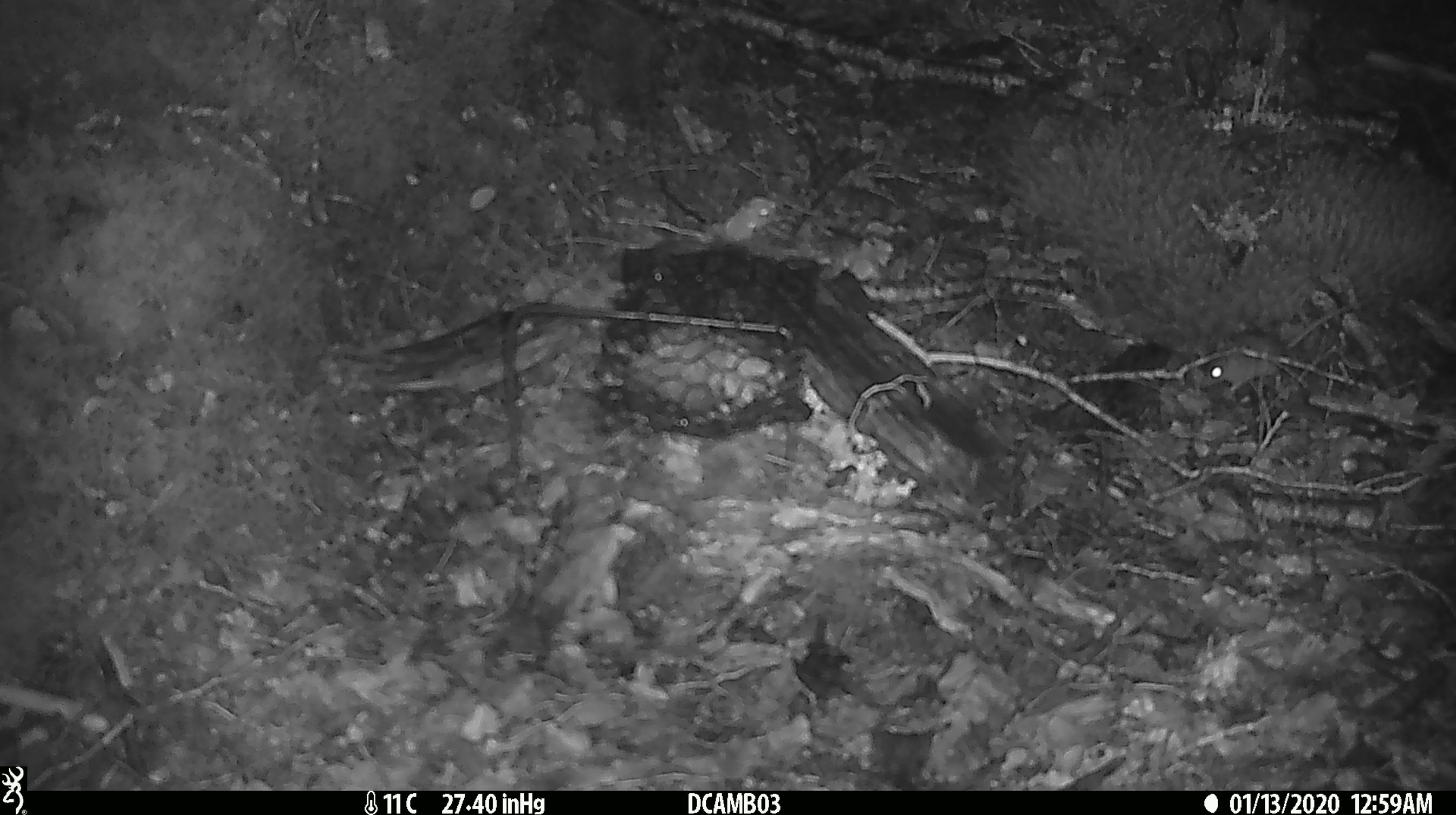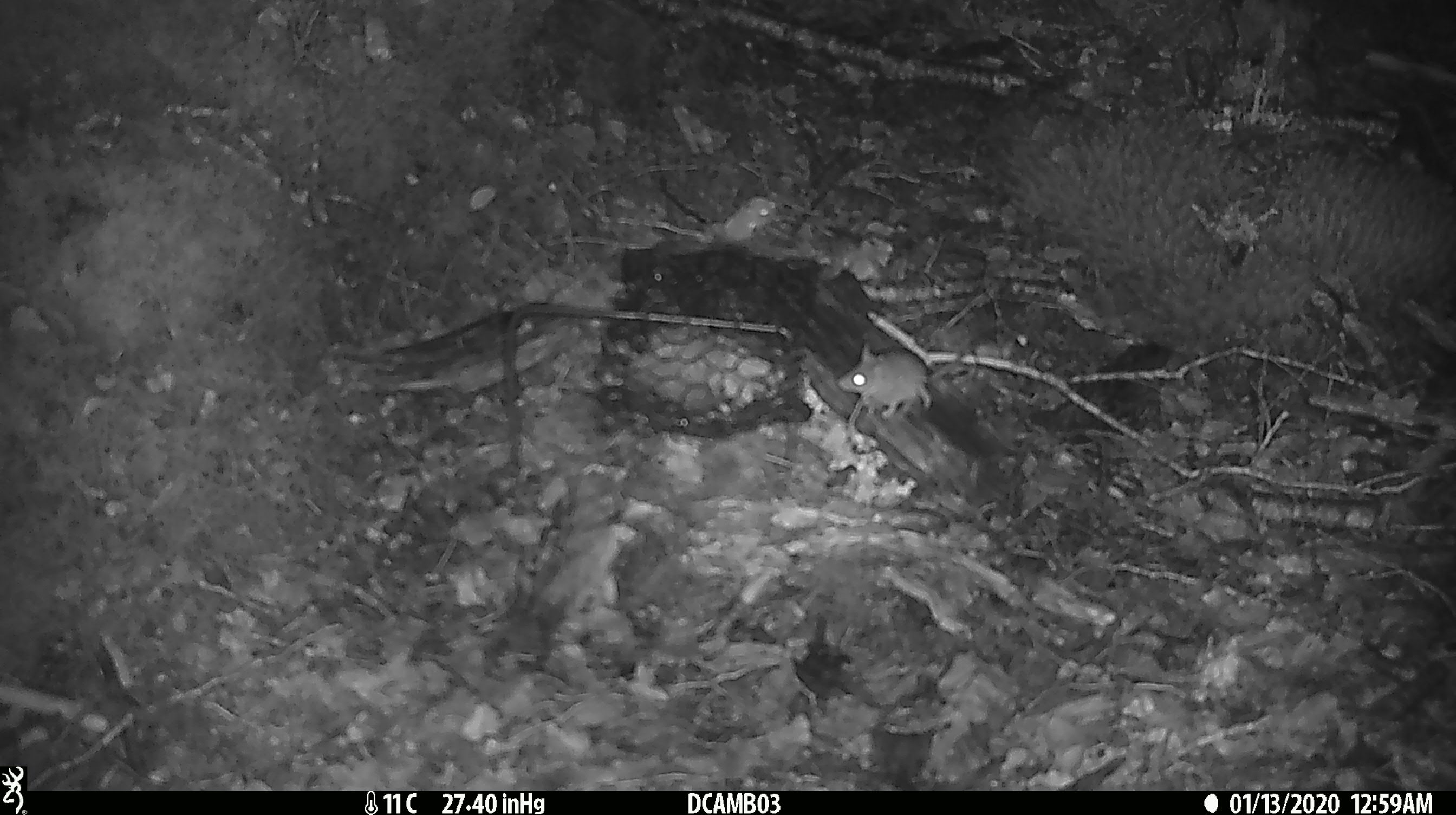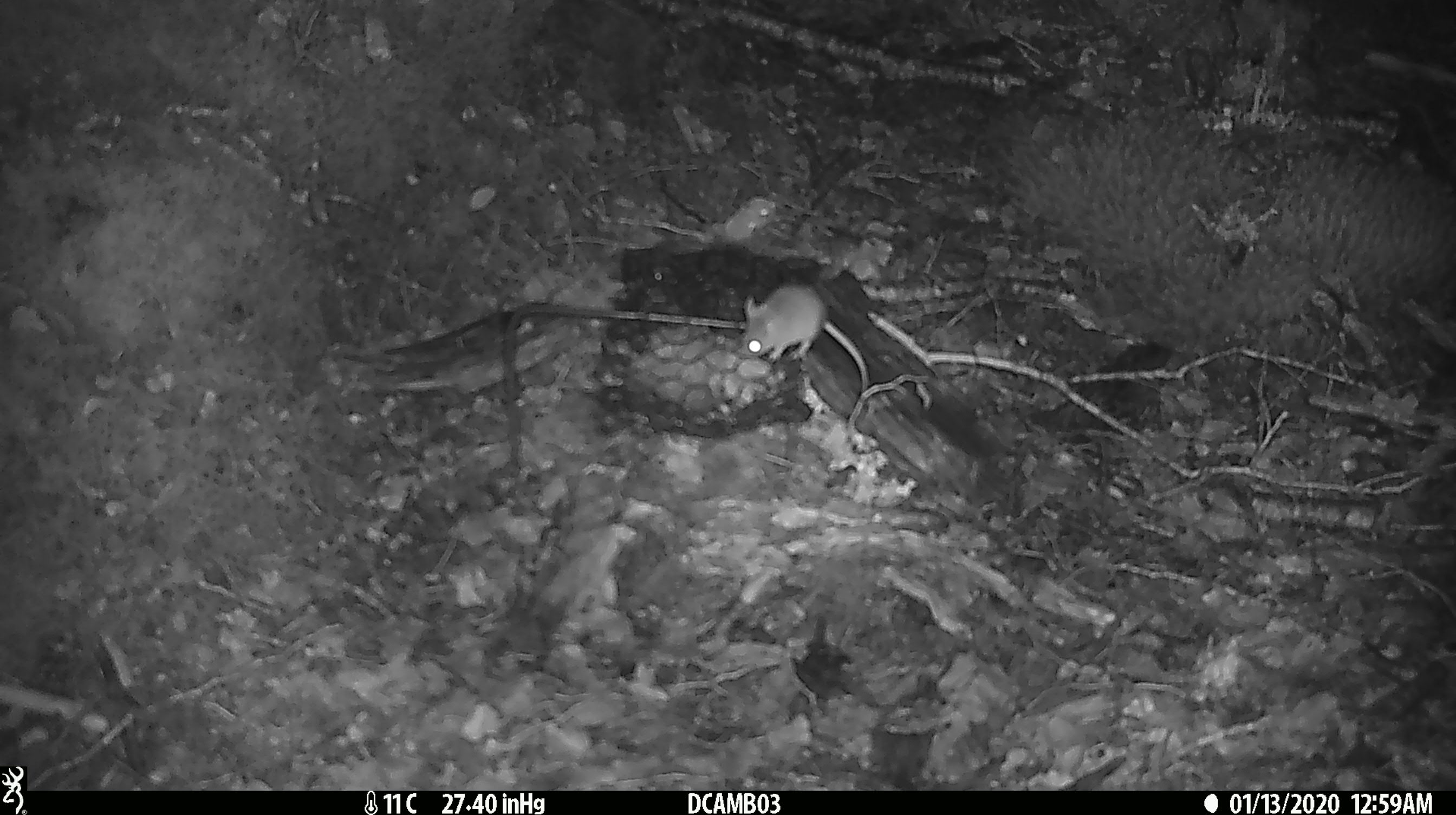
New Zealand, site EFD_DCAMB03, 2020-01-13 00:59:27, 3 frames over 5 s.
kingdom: Animalia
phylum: Chordata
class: Mammalia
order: Rodentia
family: Muridae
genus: Mus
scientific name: Mus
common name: mouse